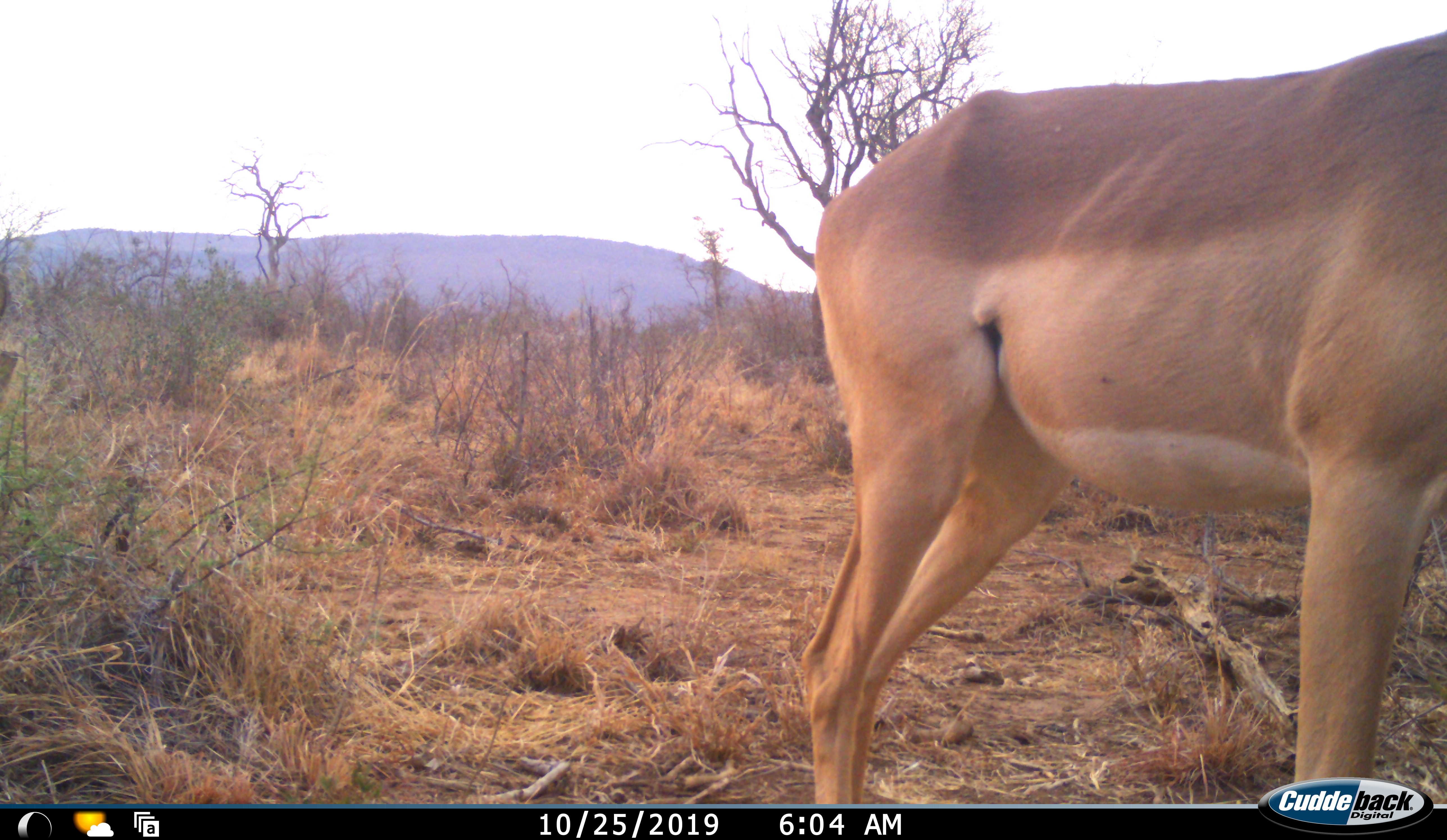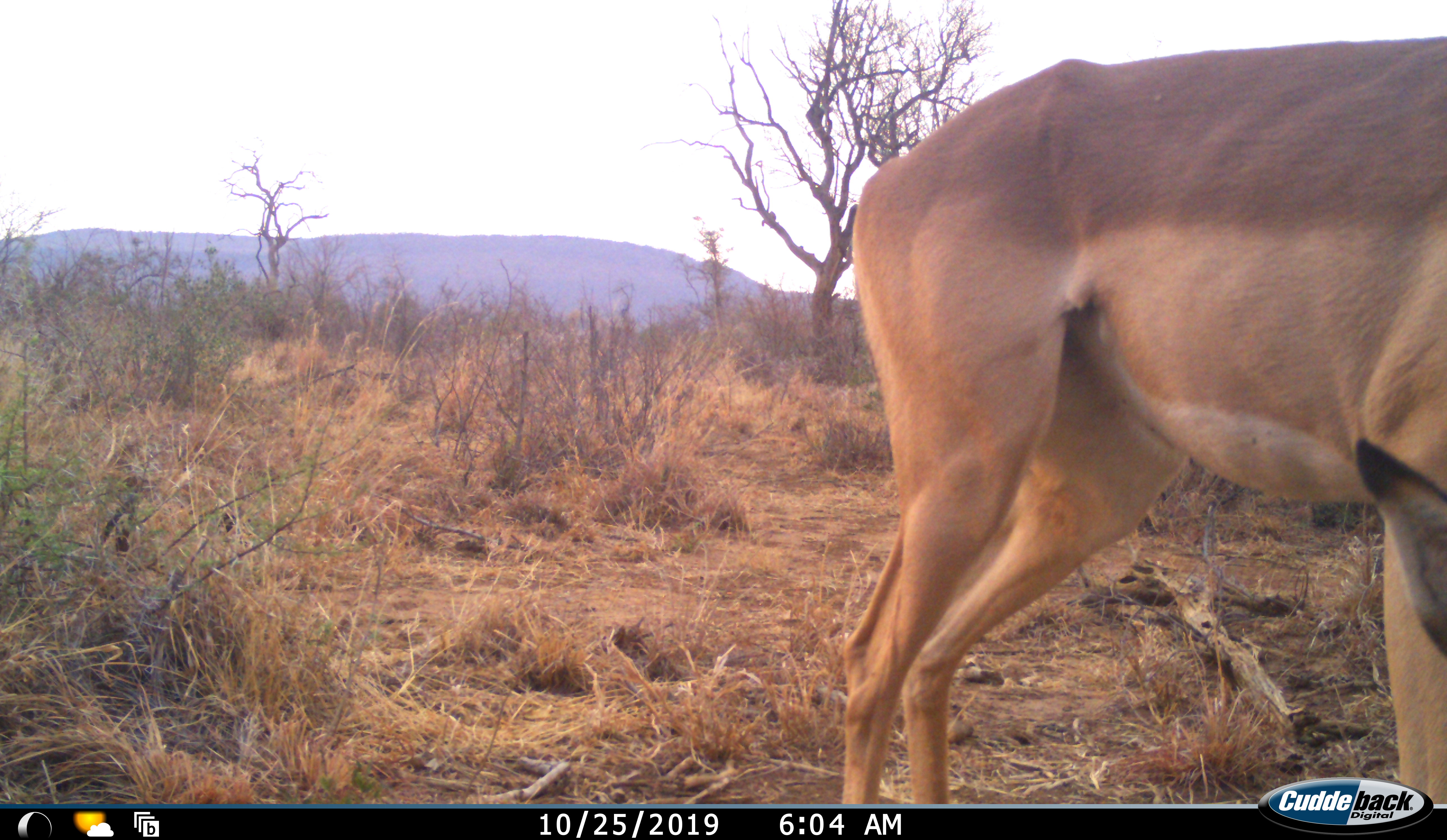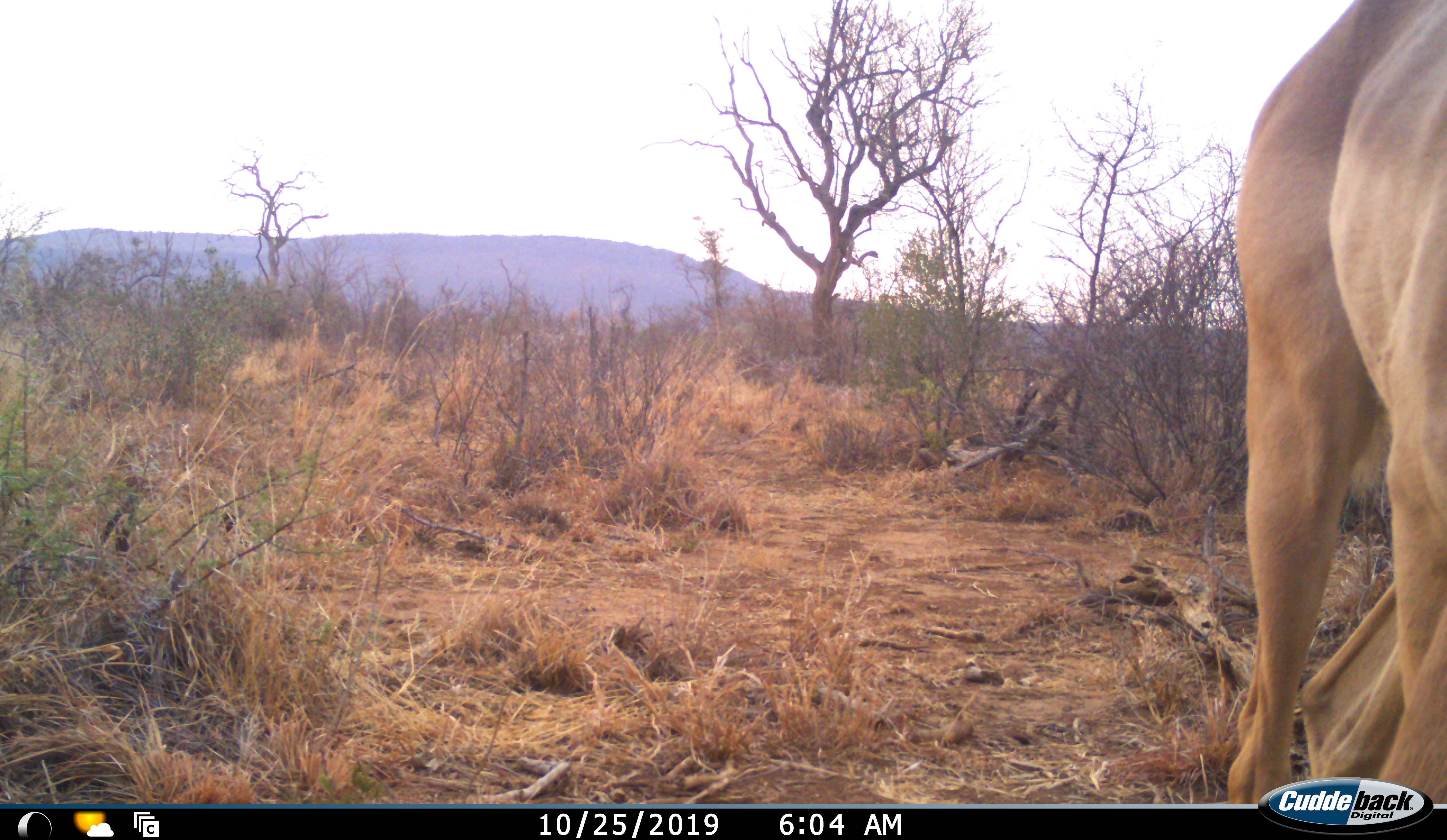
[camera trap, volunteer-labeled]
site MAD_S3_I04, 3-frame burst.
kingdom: Animalia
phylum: Chordata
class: Mammalia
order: Artiodactyla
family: Bovidae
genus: Aepyceros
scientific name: Aepyceros melampus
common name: impala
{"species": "impala (Aepyceros melampus)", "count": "1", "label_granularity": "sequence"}